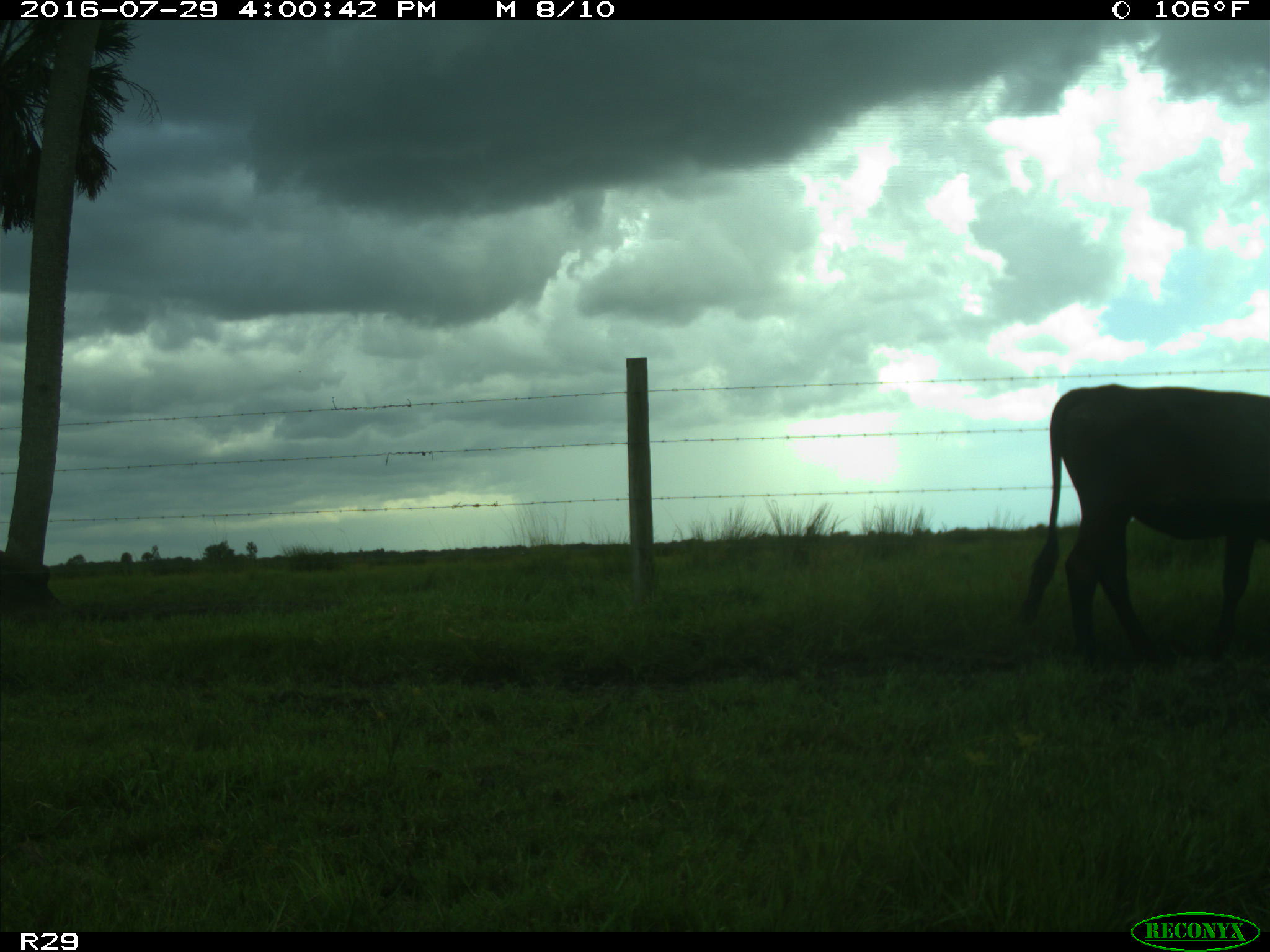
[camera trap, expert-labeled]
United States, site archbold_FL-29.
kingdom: Animalia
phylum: Chordata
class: Mammalia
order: Artiodactyla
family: Bovidae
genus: Bos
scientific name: Bos taurus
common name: domestic cow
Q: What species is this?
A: Bos taurus (domestic cow).